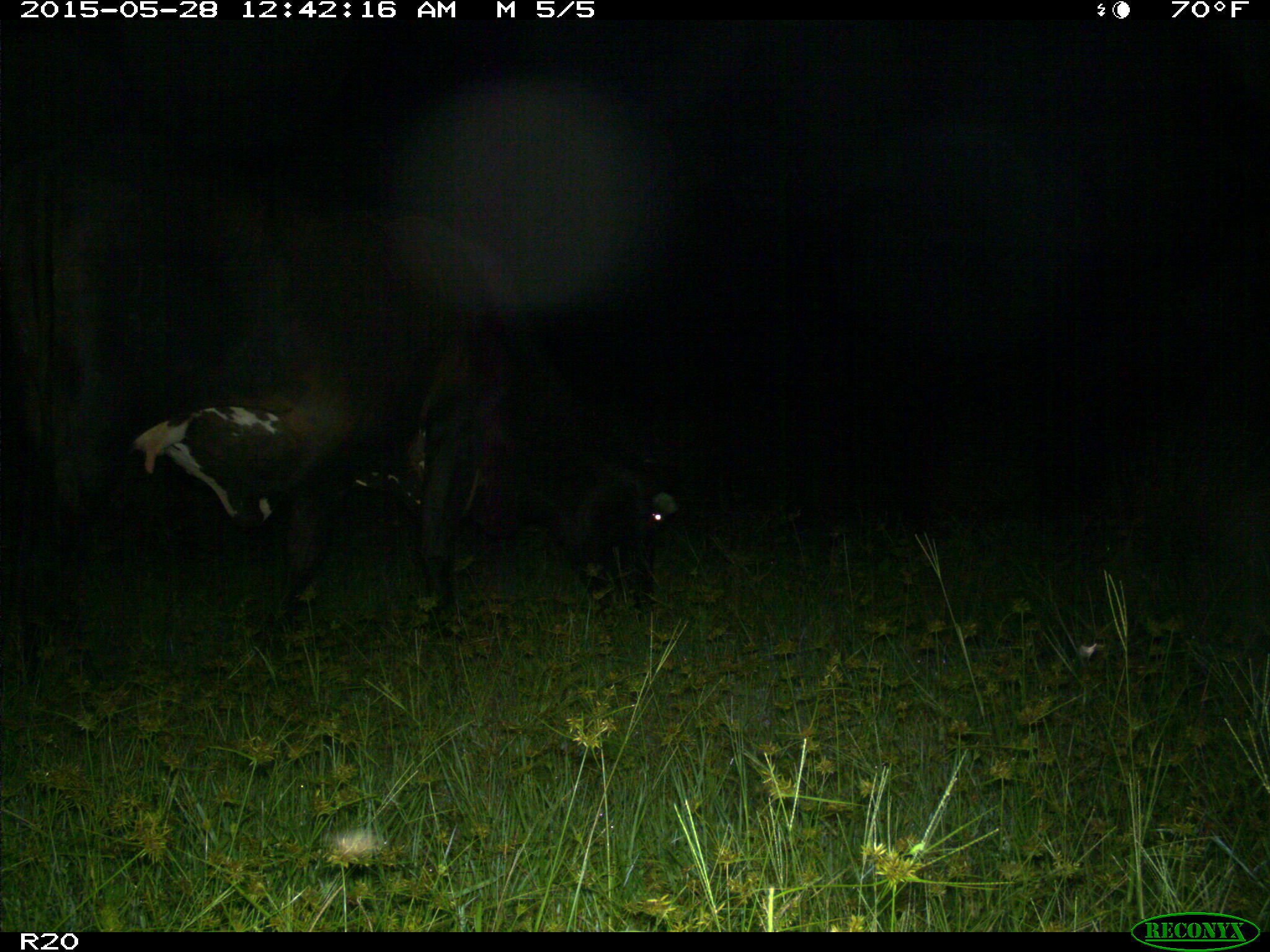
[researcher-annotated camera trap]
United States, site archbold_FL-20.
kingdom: Animalia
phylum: Chordata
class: Mammalia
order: Artiodactyla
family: Bovidae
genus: Bos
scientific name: Bos taurus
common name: domestic cow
Bos taurus (domestic cow).